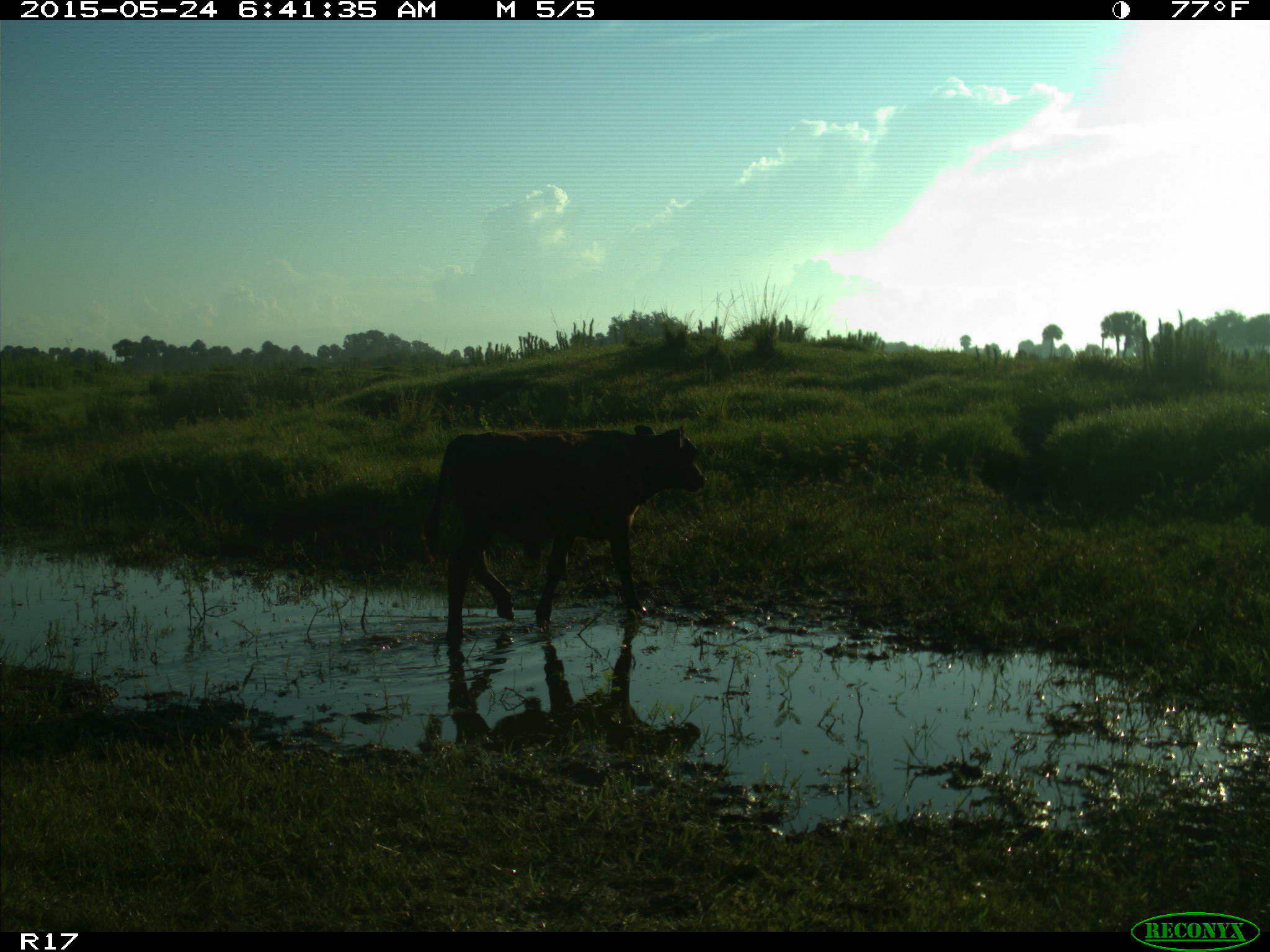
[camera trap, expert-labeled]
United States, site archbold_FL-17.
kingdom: Animalia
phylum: Chordata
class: Mammalia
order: Artiodactyla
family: Bovidae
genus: Bos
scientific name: Bos taurus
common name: domestic cow